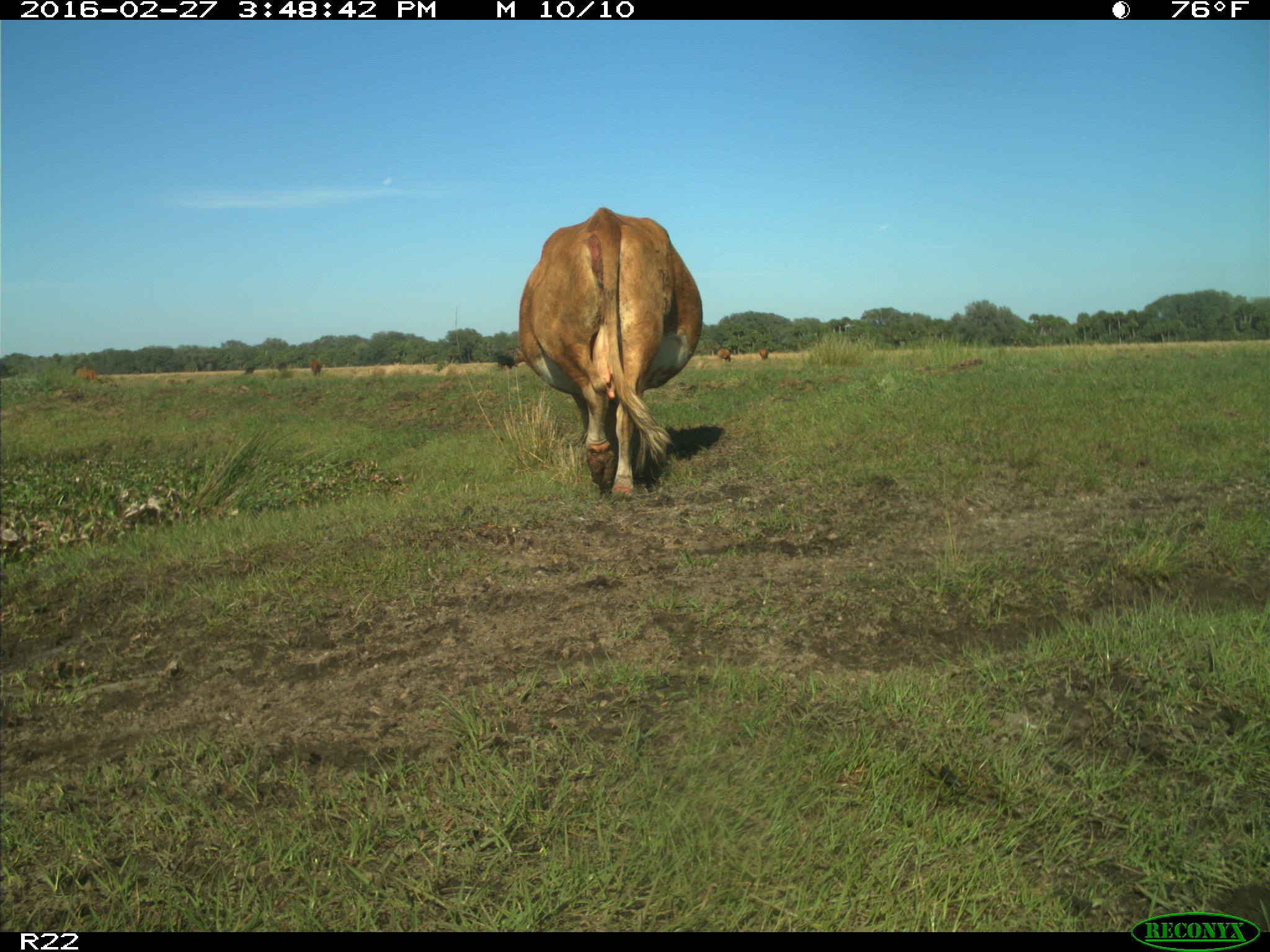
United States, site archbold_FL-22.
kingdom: Animalia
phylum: Chordata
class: Mammalia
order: Artiodactyla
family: Bovidae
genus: Bos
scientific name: Bos taurus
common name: domestic cow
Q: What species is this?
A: Bos taurus (domestic cow).